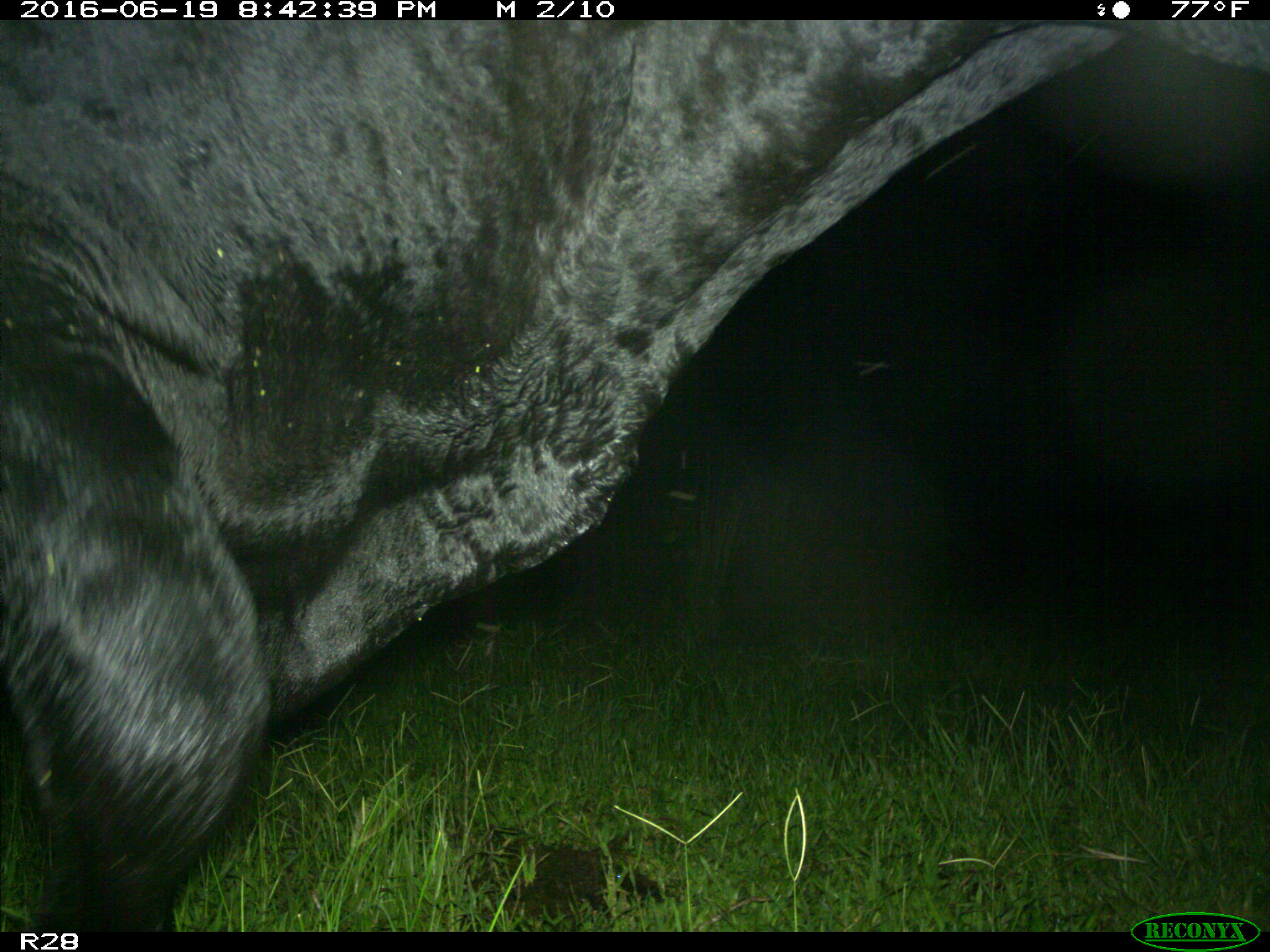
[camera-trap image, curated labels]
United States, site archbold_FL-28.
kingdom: Animalia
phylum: Chordata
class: Mammalia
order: Artiodactyla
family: Bovidae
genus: Bos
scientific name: Bos taurus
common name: domestic cow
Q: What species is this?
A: Bos taurus (domestic cow).